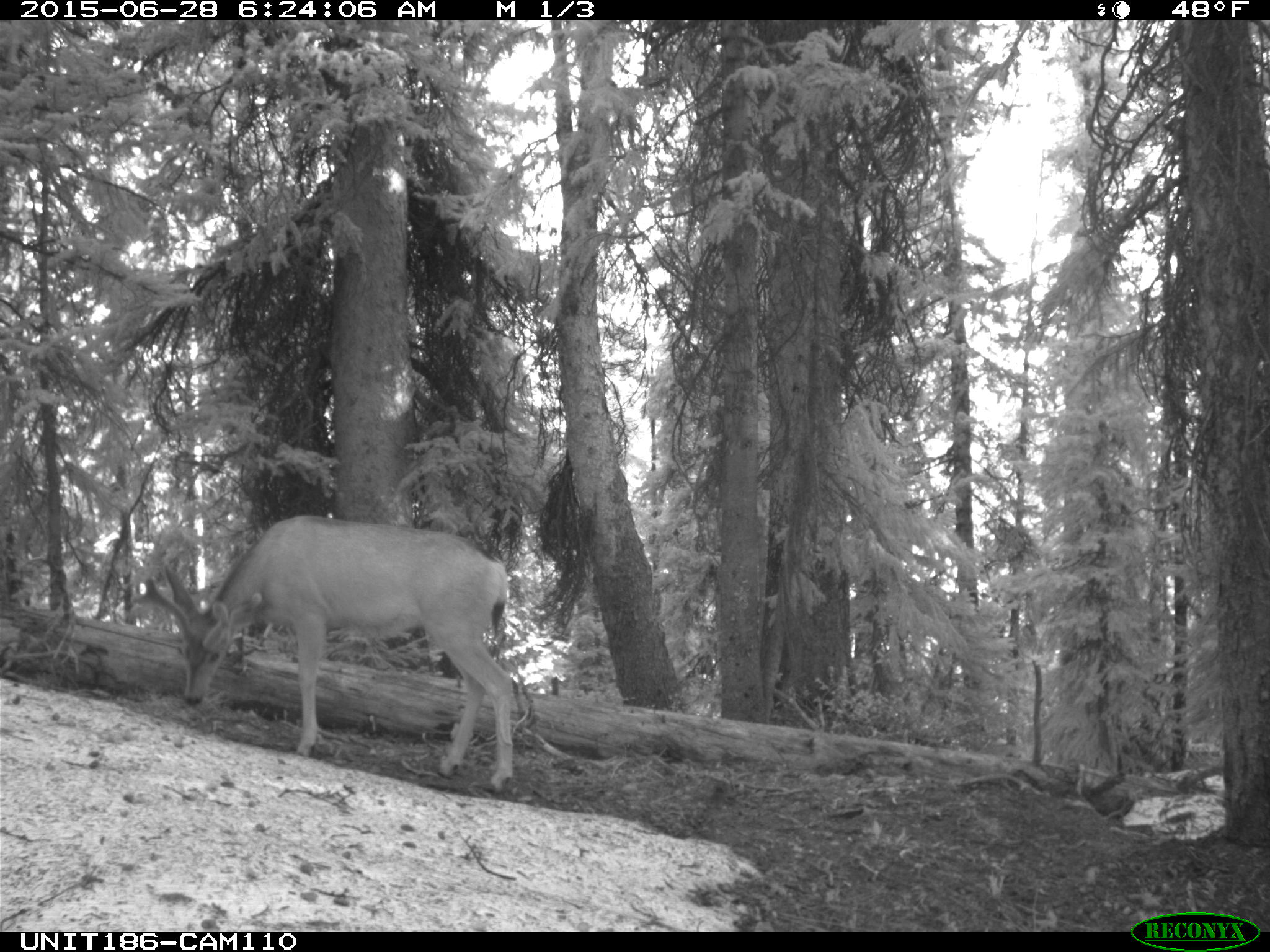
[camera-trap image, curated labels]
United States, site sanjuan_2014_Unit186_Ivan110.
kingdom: Animalia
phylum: Chordata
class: Mammalia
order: Artiodactyla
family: Cervidae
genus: Odocoileus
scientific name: Odocoileus hemionus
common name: mule deer